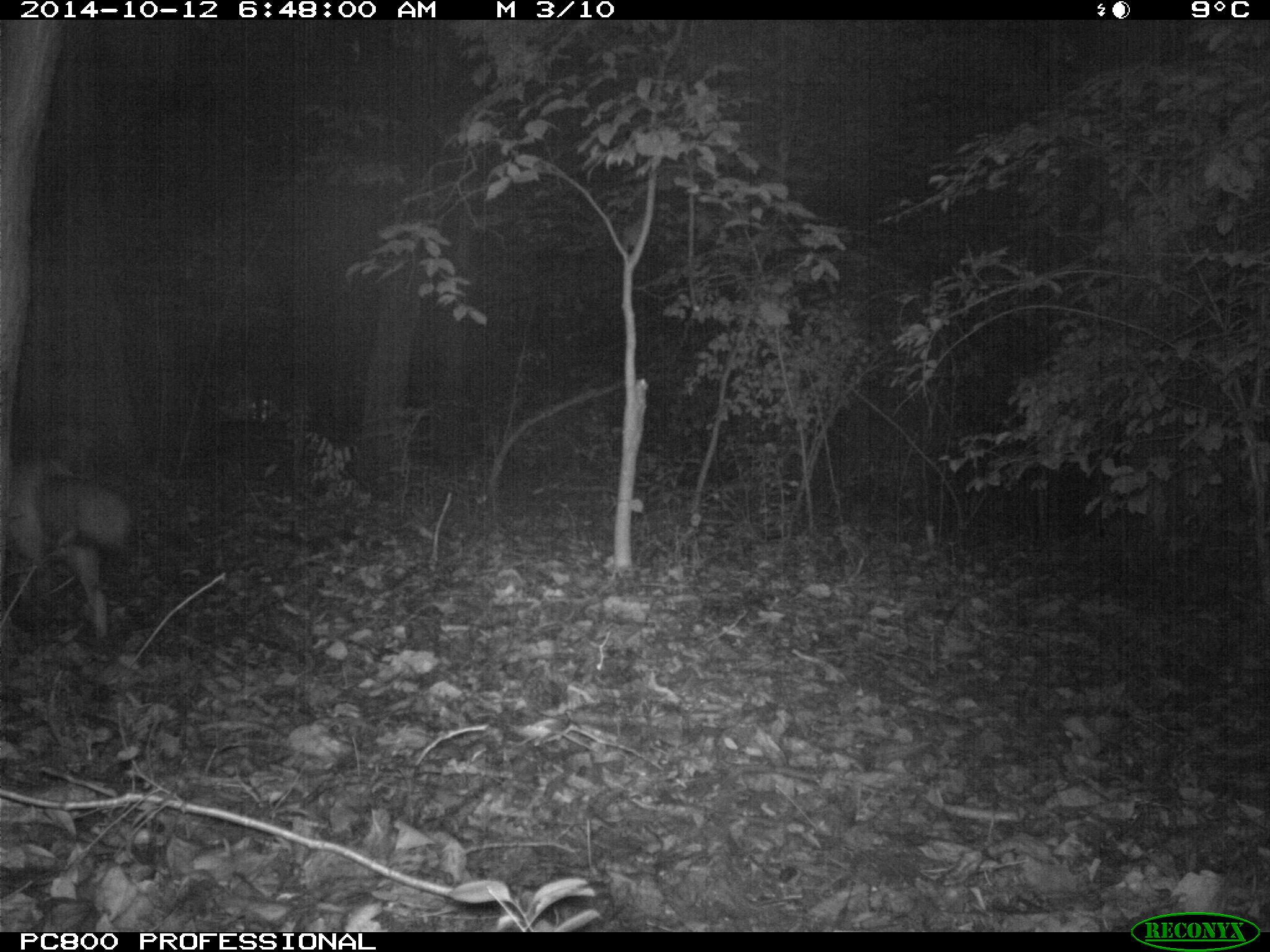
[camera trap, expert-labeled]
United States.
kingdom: Animalia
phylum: Chordata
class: Mammalia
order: Carnivora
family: Canidae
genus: Vulpes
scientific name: Vulpes vulpes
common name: red fox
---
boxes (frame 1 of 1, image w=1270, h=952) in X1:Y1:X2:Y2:
Red Fox: 0:441:135:644